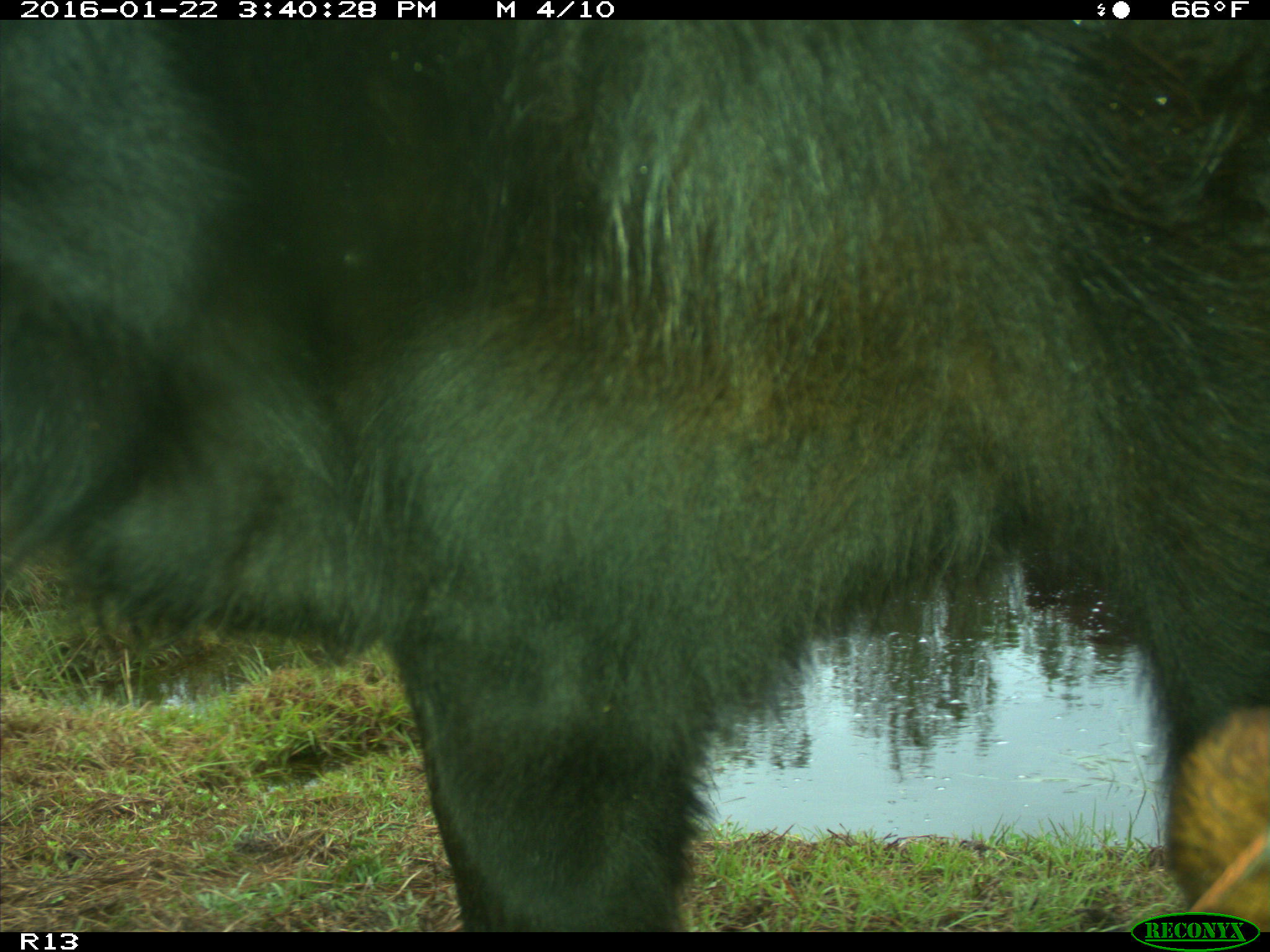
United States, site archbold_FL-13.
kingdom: Animalia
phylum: Chordata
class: Mammalia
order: Artiodactyla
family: Bovidae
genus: Bos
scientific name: Bos taurus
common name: domestic cow